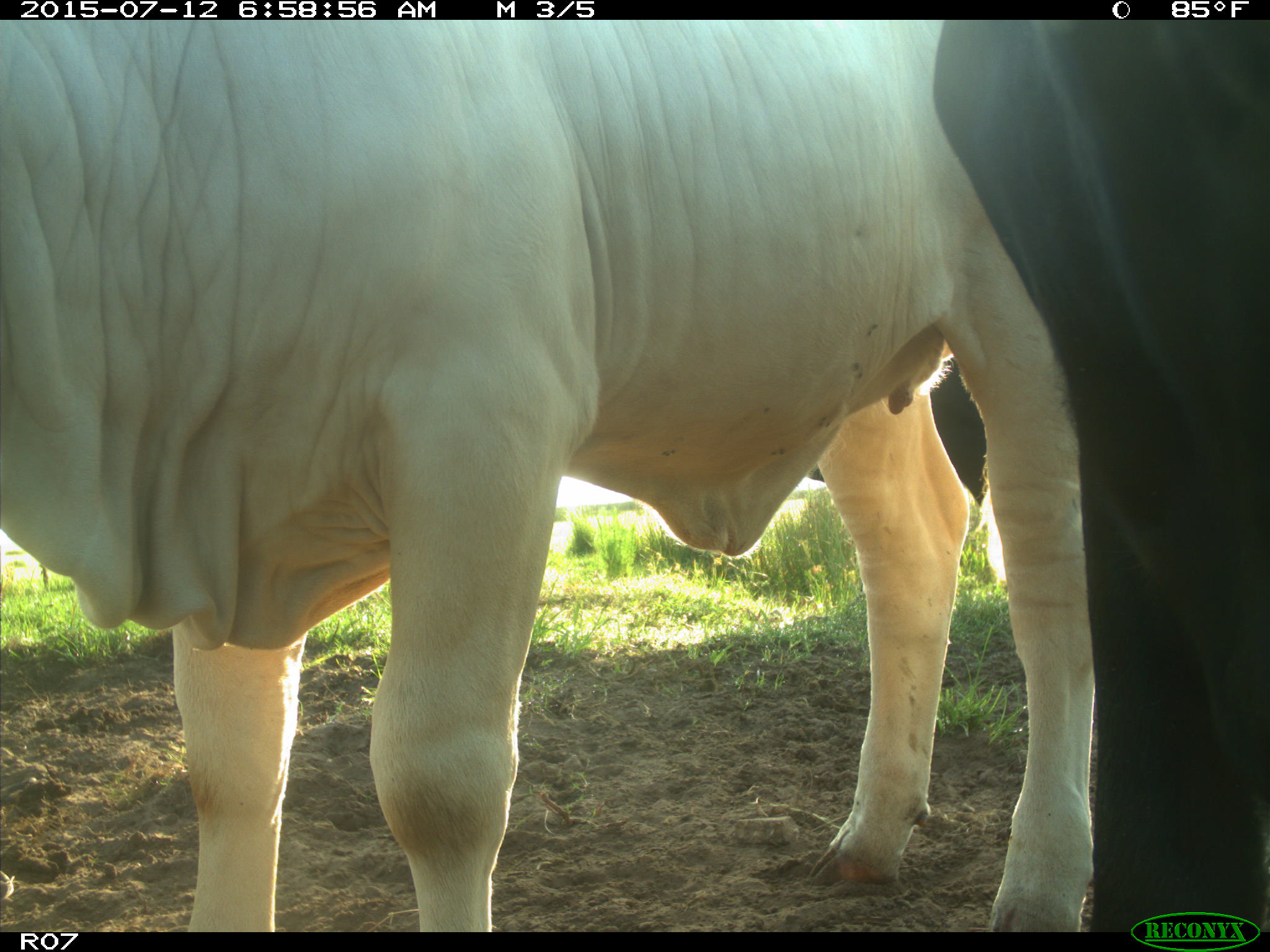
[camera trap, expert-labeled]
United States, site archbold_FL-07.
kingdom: Animalia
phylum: Chordata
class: Mammalia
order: Artiodactyla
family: Bovidae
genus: Bos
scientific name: Bos taurus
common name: domestic cow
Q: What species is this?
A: Bos taurus (domestic cow).